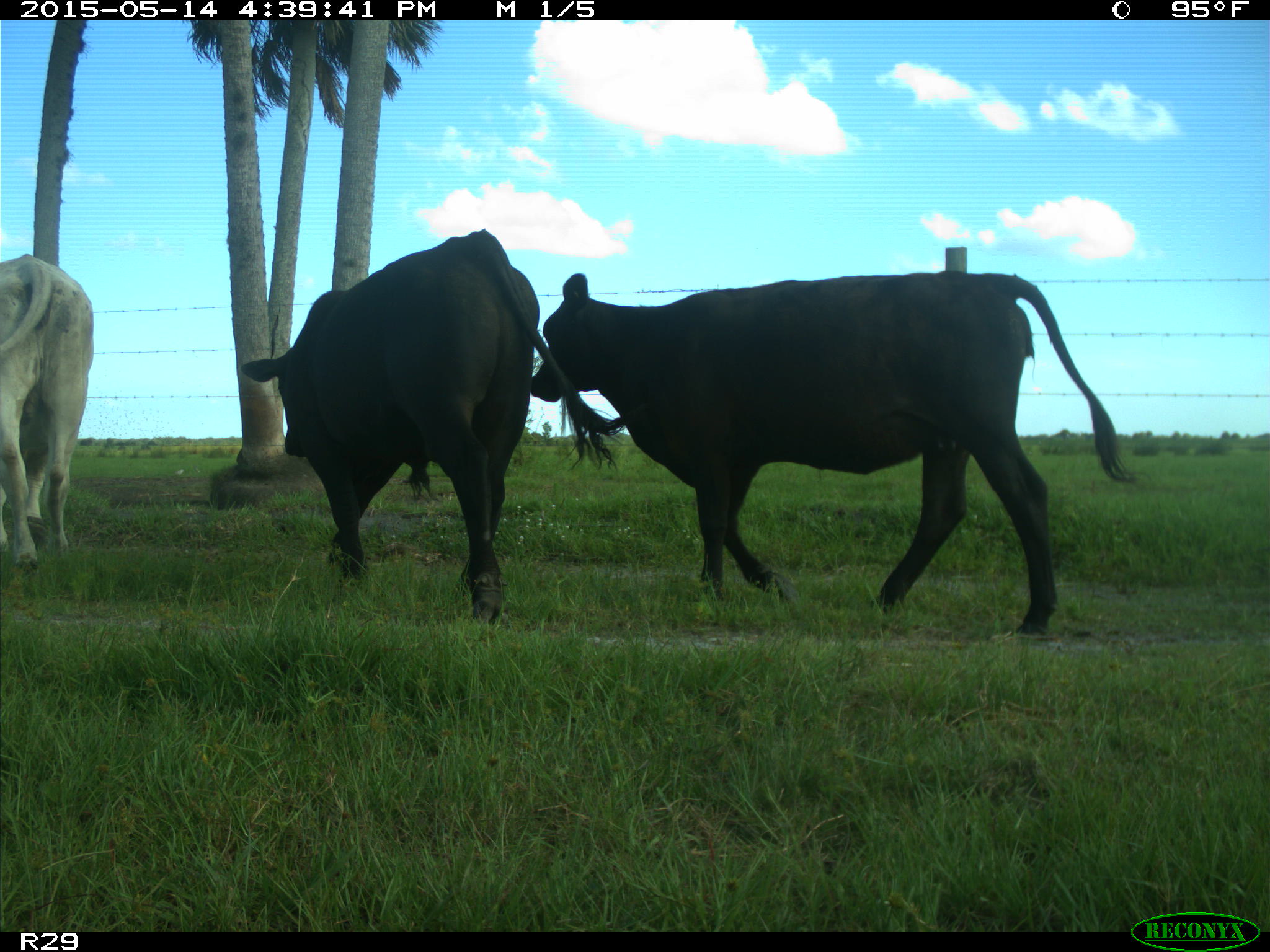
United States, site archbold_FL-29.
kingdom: Animalia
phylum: Chordata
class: Mammalia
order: Artiodactyla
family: Bovidae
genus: Bos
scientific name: Bos taurus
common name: domestic cow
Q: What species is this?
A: Bos taurus (domestic cow).